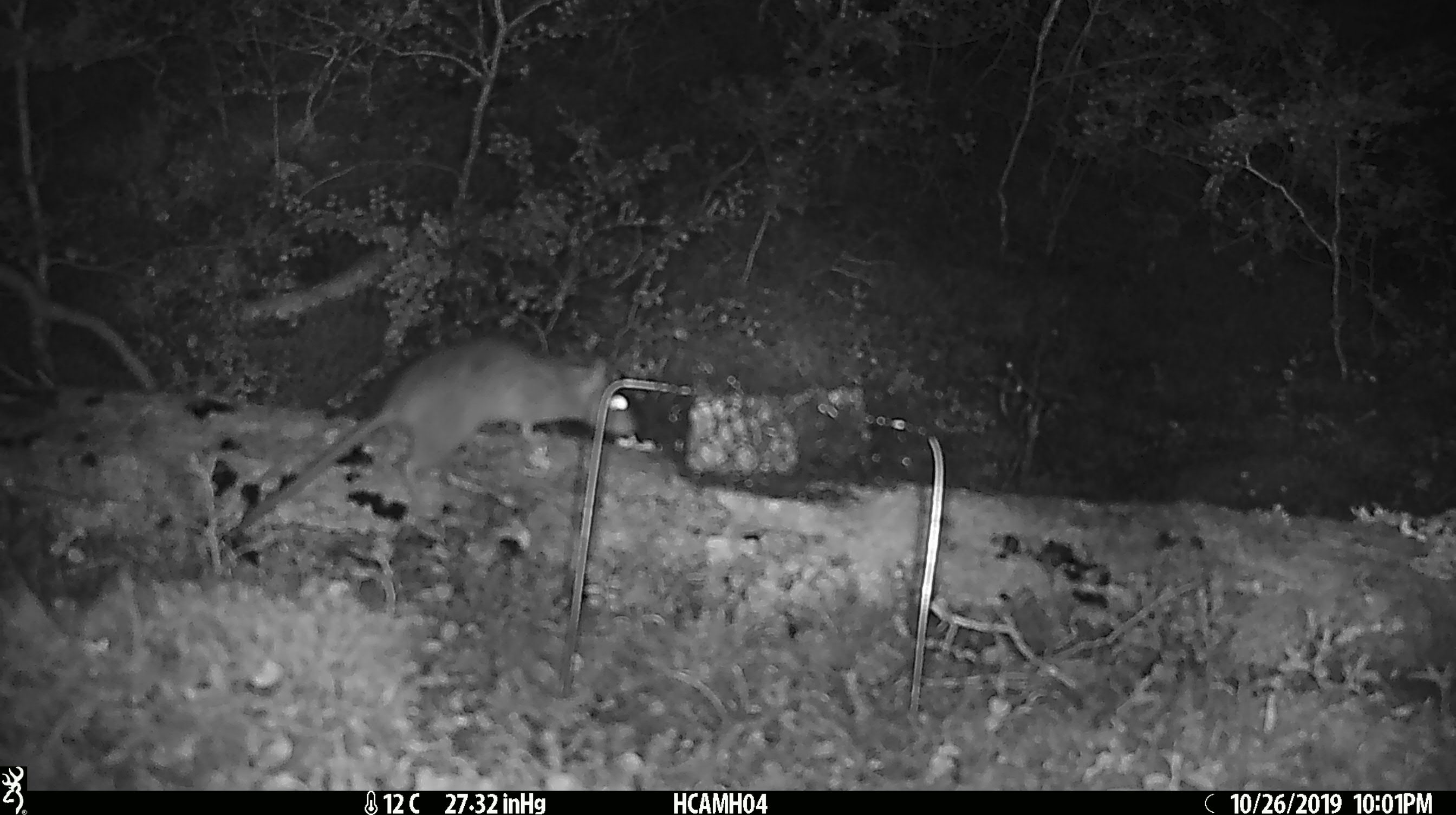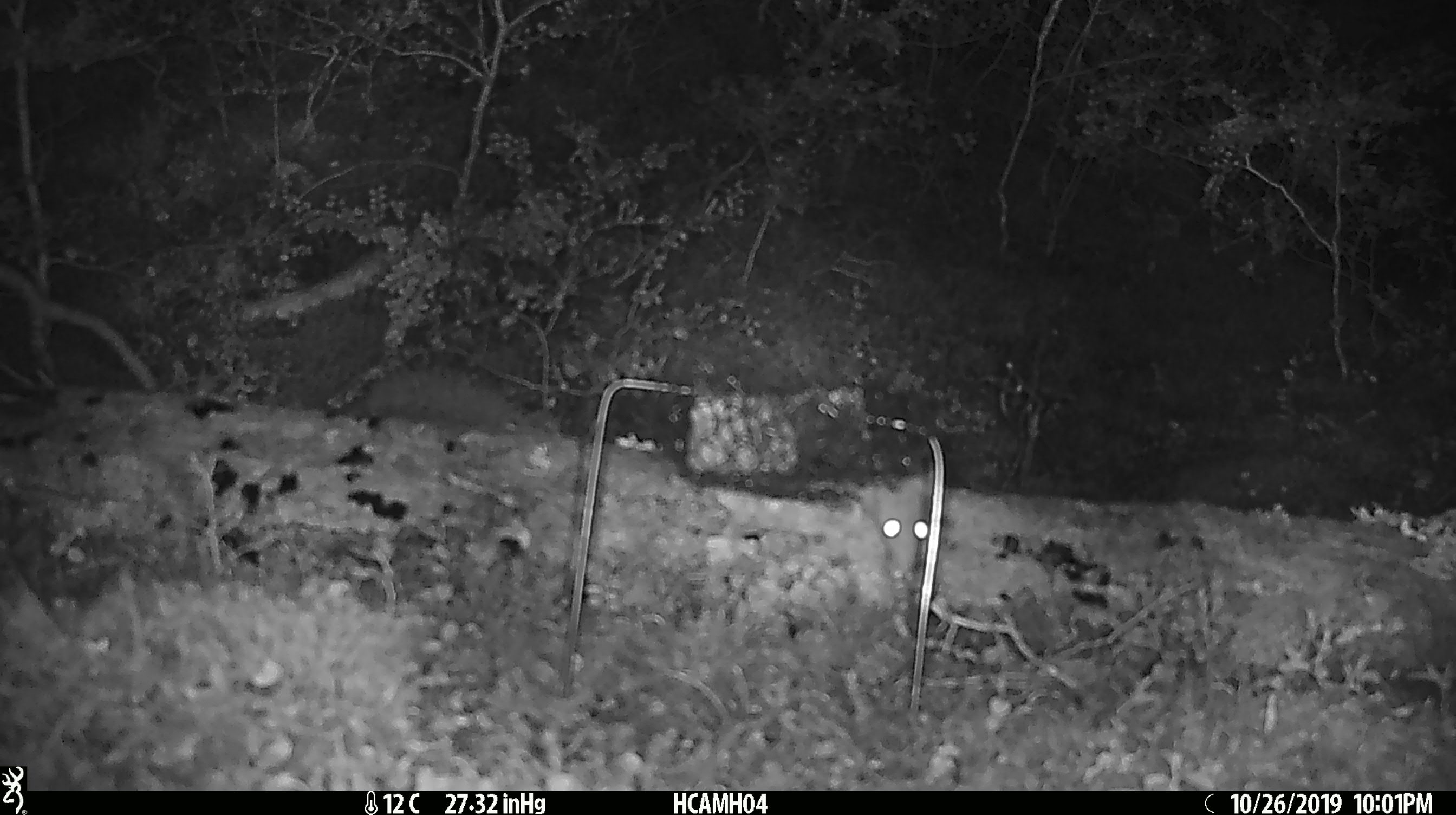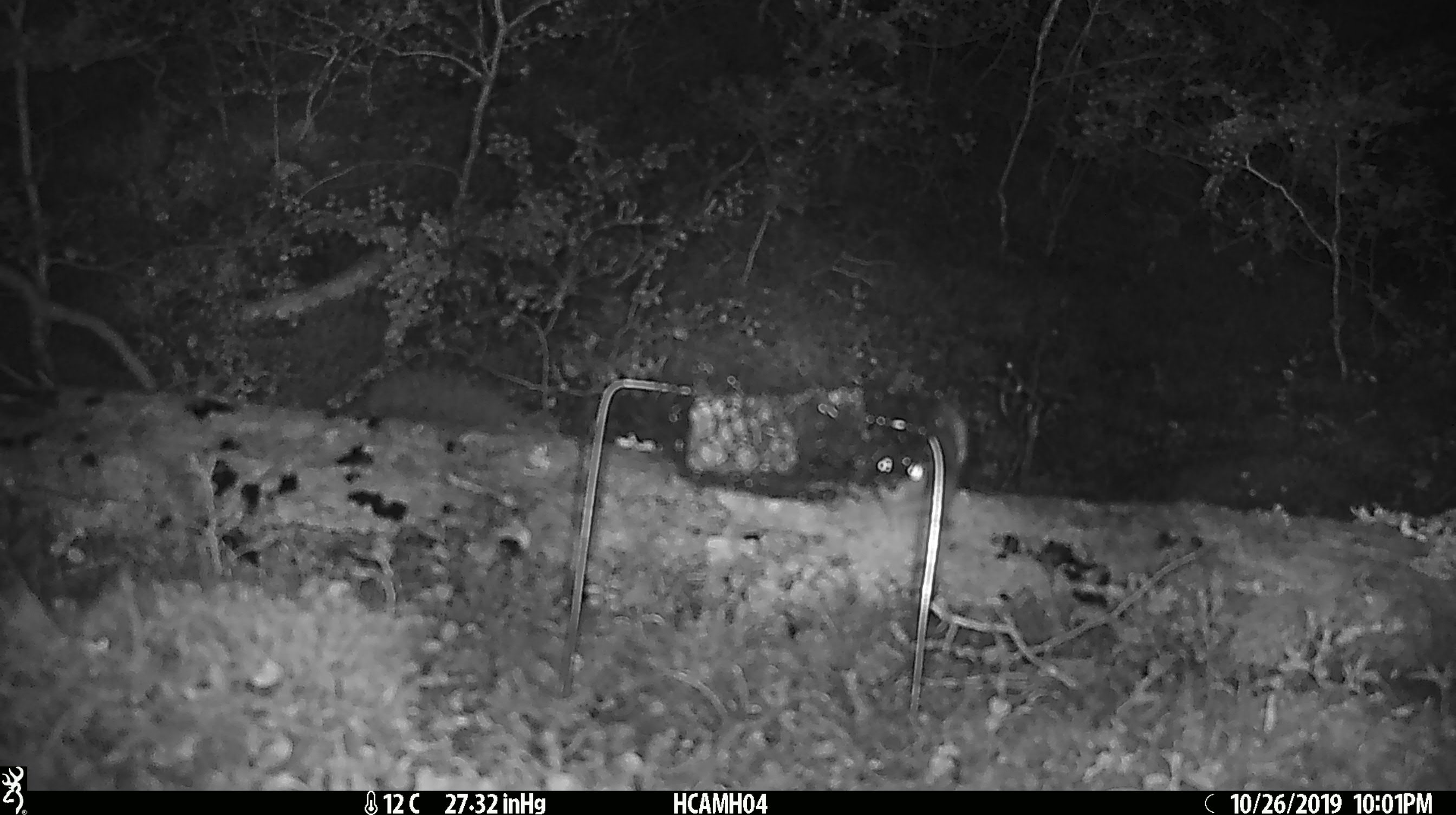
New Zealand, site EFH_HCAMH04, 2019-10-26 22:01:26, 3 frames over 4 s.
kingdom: Animalia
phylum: Chordata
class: Mammalia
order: Rodentia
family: Muridae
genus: Rattus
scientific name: Rattus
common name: rat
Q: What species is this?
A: Rat (Rattus).